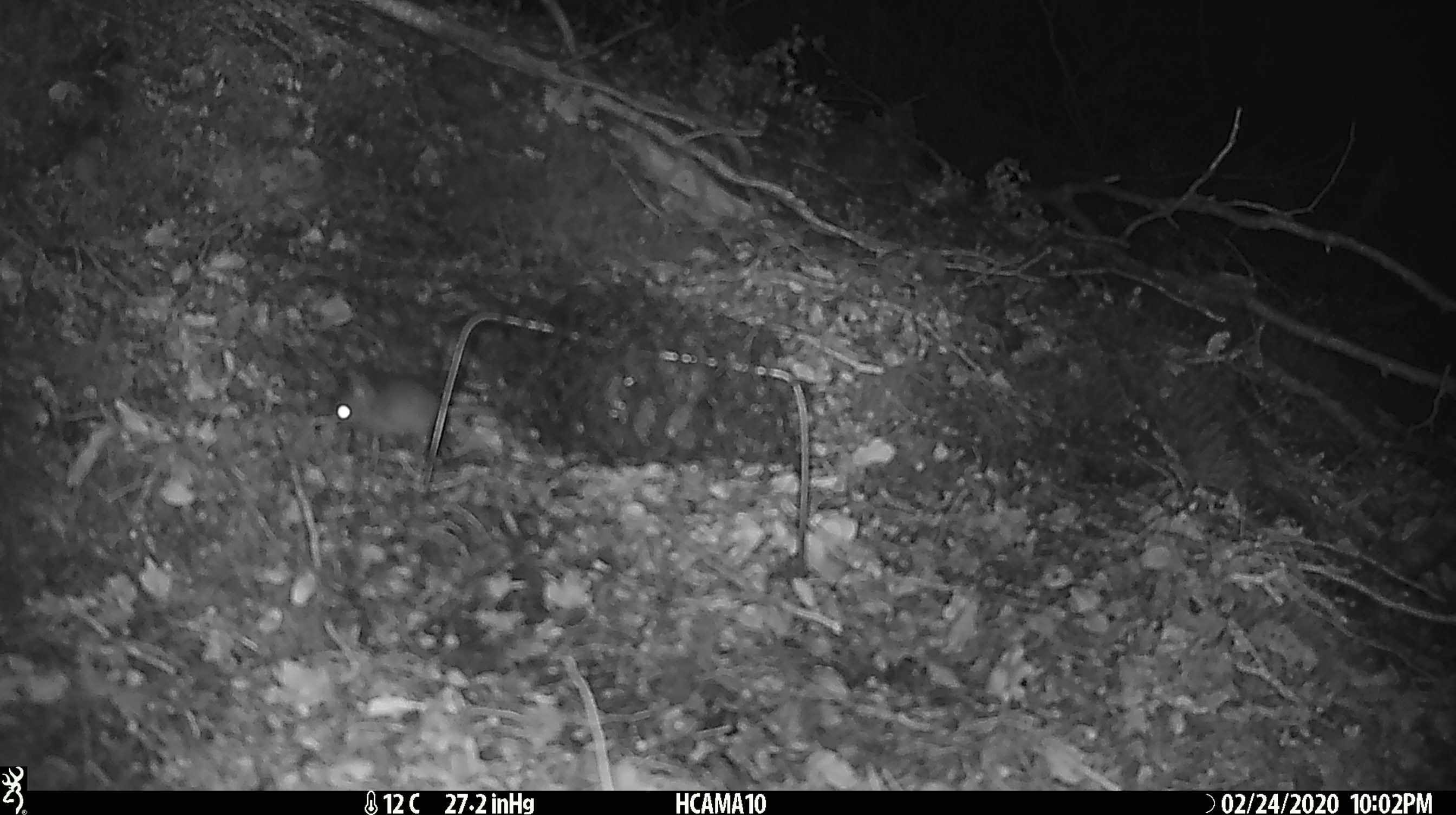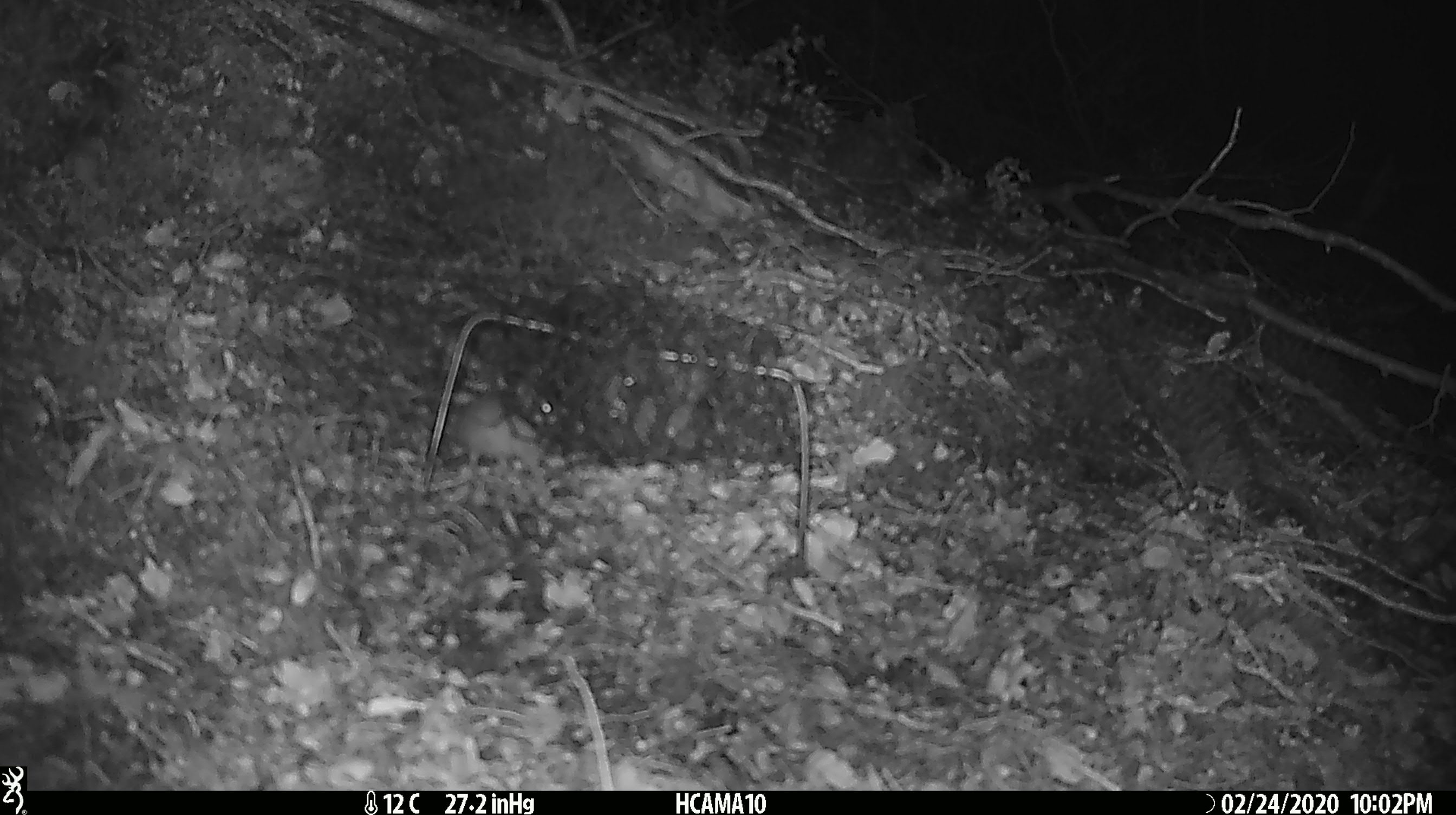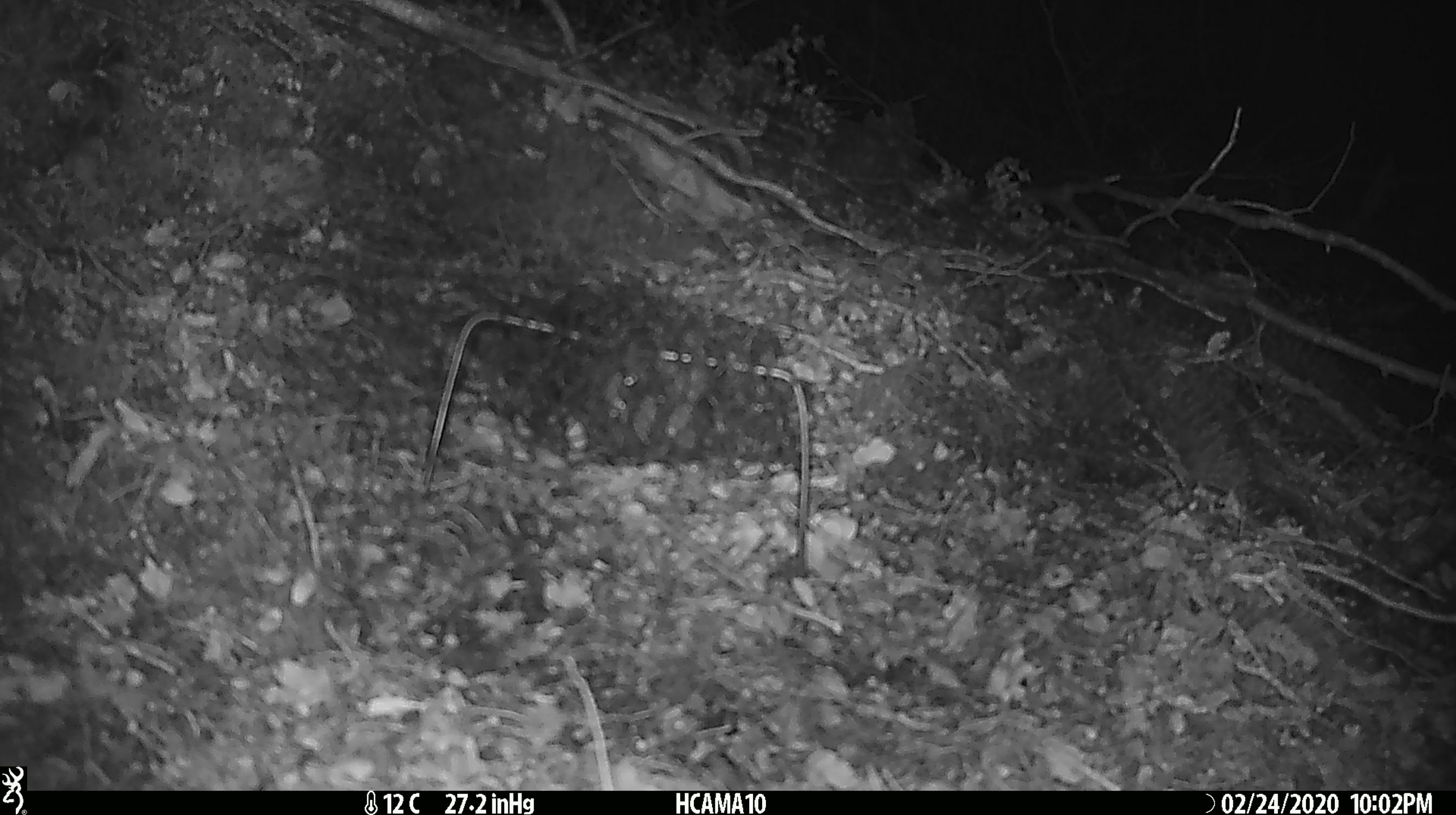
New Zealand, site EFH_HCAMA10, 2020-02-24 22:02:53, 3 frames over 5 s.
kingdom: Animalia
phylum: Chordata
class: Mammalia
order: Rodentia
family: Muridae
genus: Mus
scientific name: Mus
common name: mouse